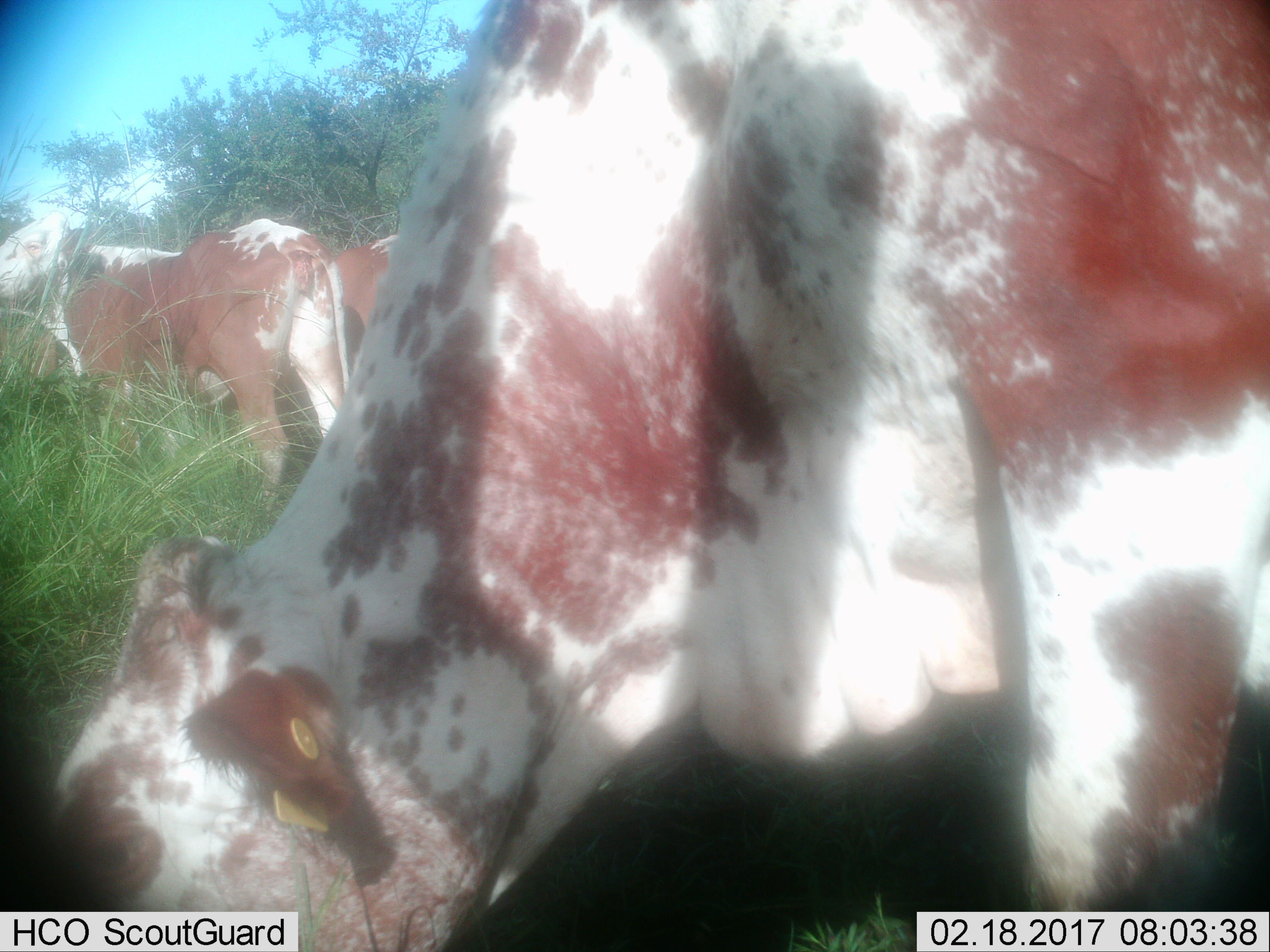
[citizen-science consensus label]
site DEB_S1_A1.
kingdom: Animalia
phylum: Chordata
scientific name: Vertebrata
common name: domestic animal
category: domesticanimal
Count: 3.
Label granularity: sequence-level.